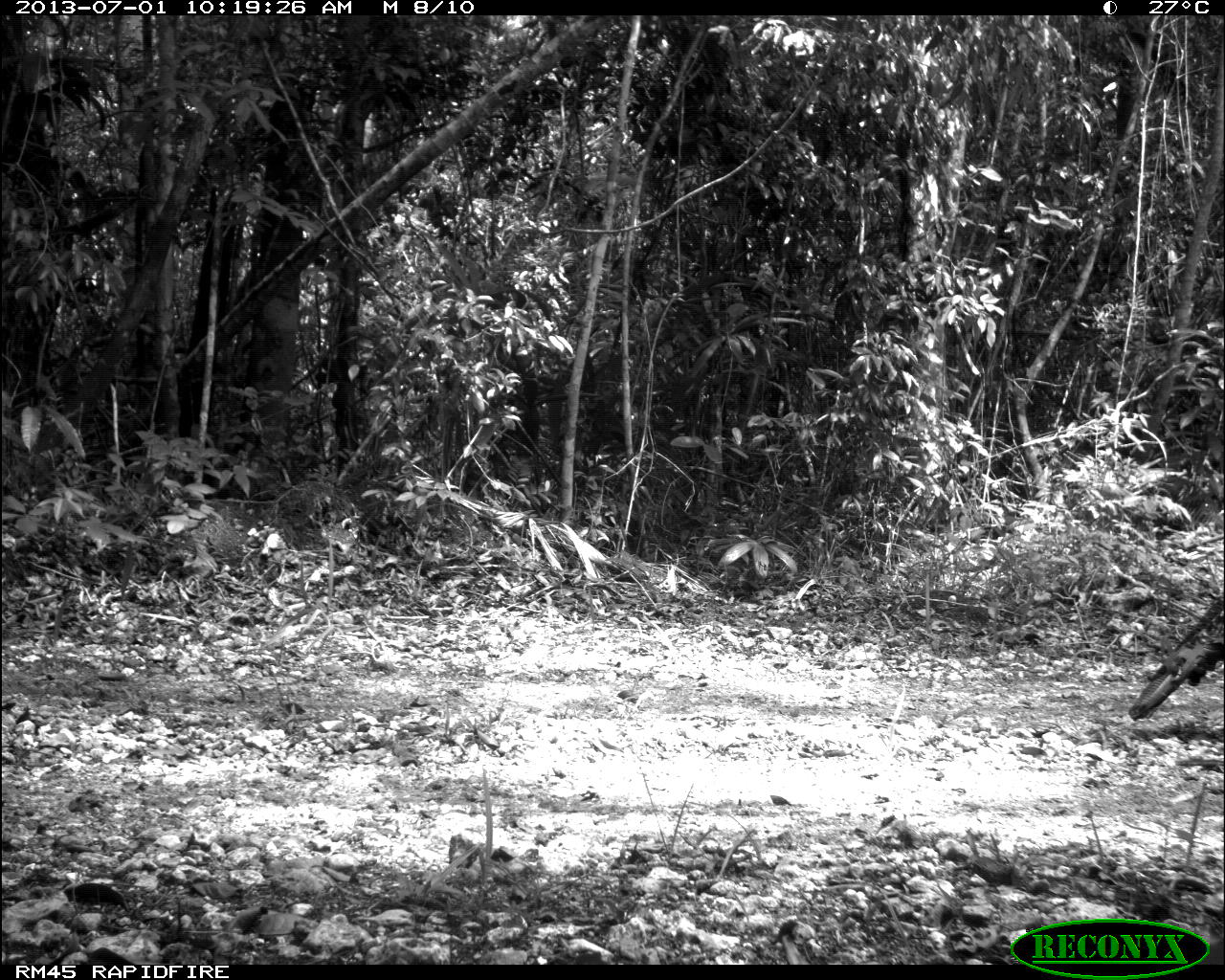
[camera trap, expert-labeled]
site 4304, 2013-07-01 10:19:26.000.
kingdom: Animalia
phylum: Chordata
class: Aves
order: Galliformes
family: Phasianidae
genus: Meleagris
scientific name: Meleagris ocellata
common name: ocellated turkey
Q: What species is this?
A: Meleagris ocellata (ocellated turkey).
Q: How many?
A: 1.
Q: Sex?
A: Female.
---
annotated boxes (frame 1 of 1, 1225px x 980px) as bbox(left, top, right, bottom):
meleagris ocellata: bbox(1127, 592, 1223, 720)